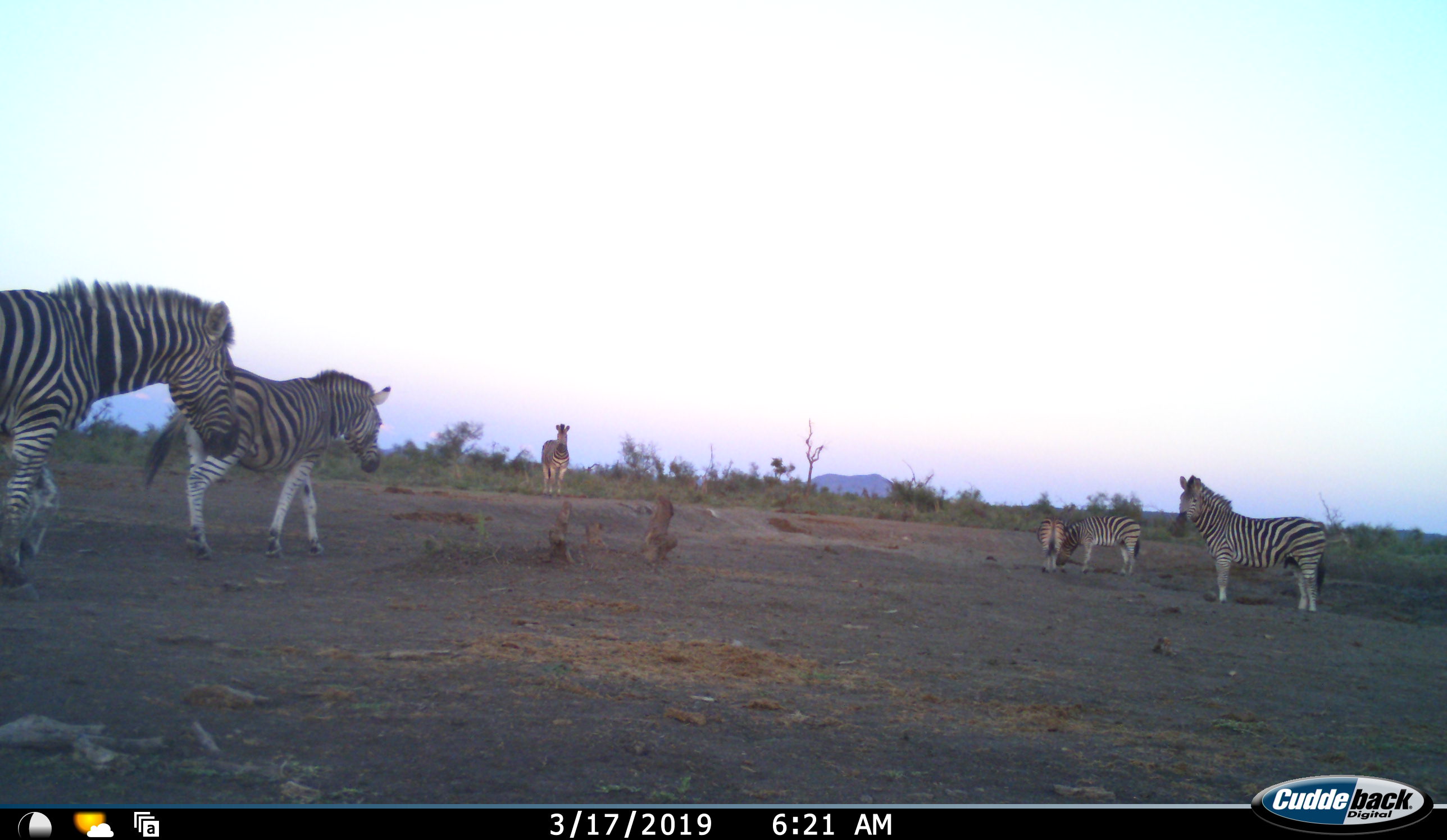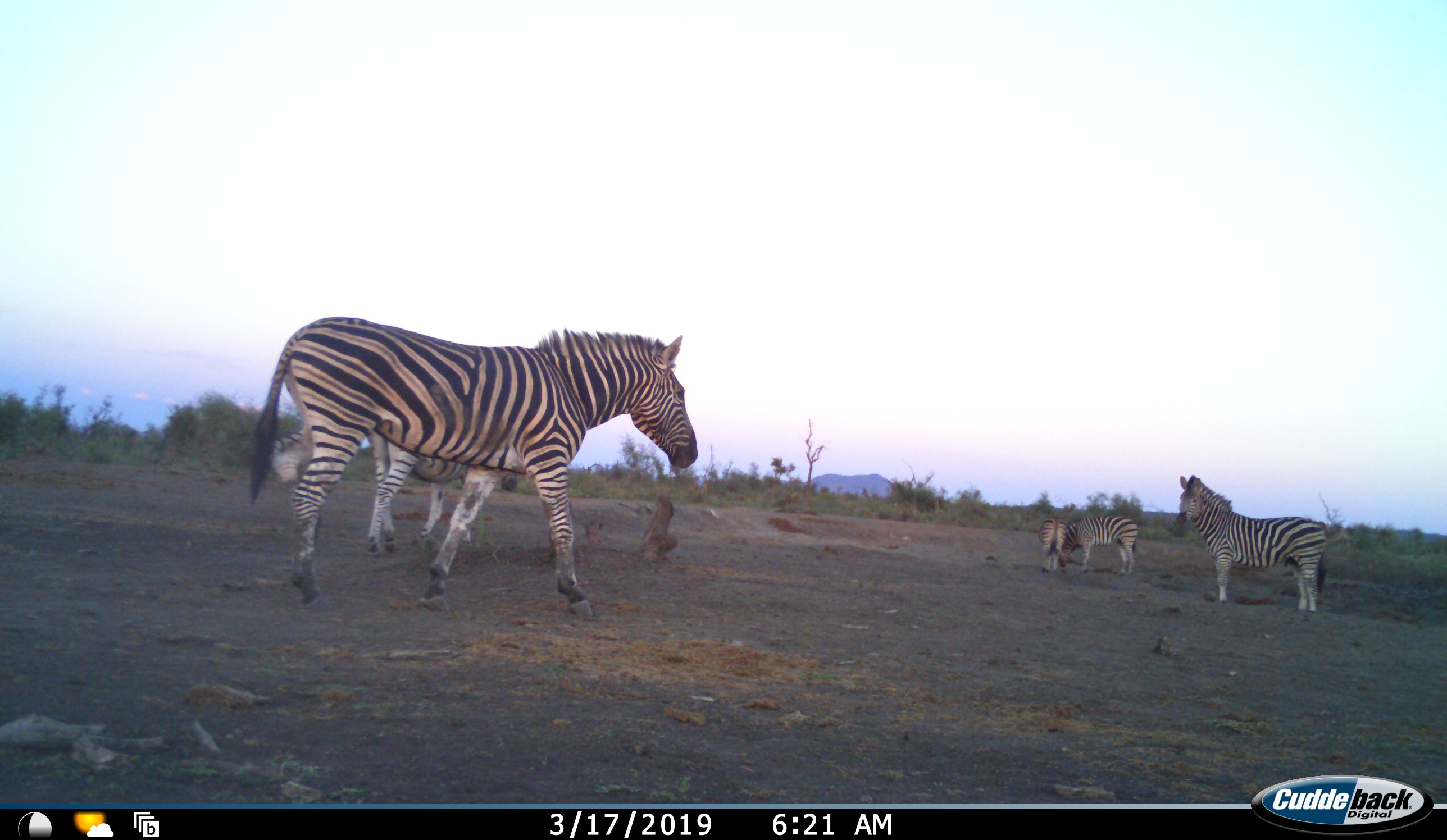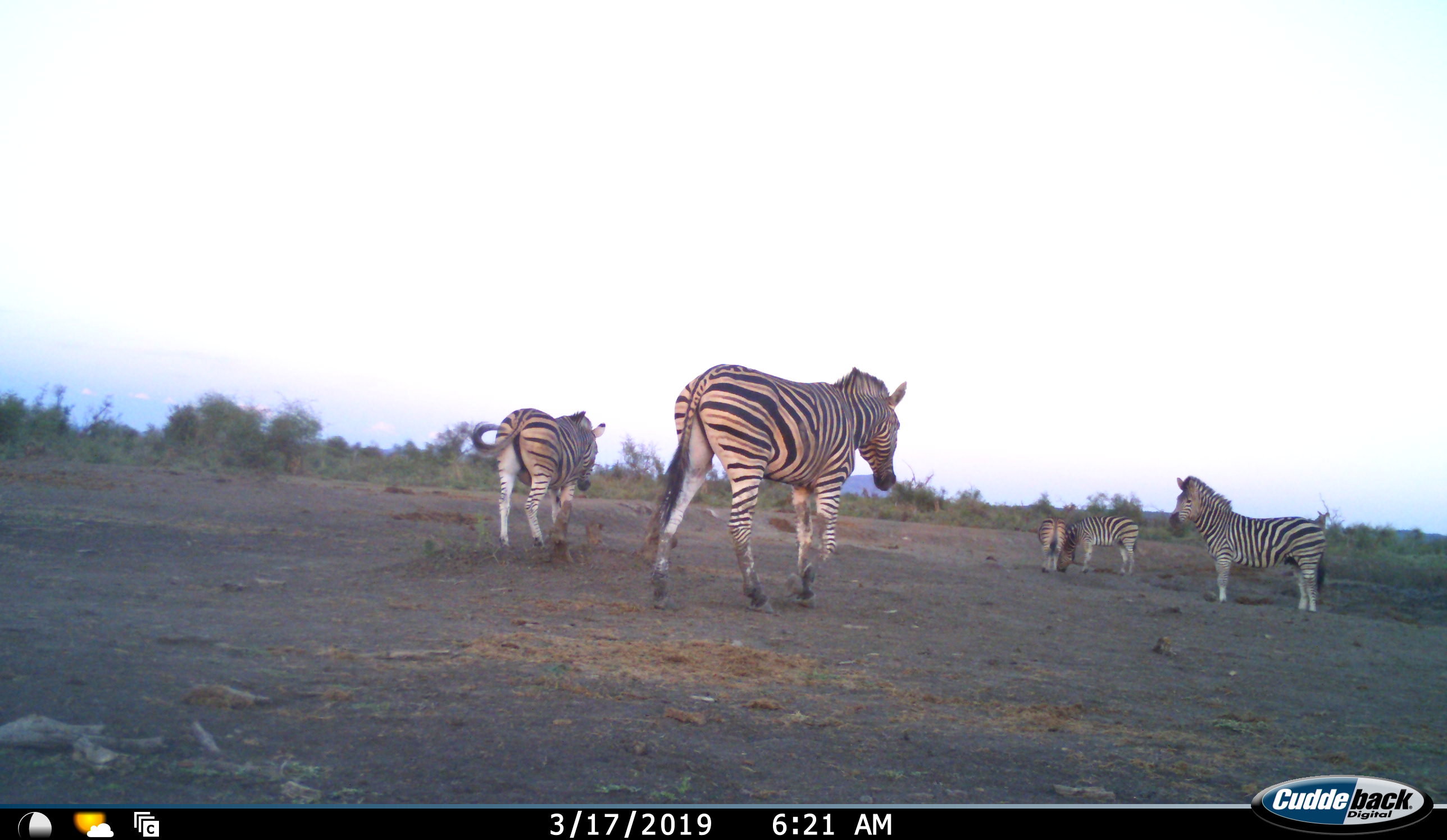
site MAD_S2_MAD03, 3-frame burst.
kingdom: Animalia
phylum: Chordata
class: Mammalia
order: Perissodactyla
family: Equidae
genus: Equus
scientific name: Equus quagga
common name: plains zebra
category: zebraplains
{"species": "zebraplains (plains zebra) (Equus quagga)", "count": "6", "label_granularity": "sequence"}